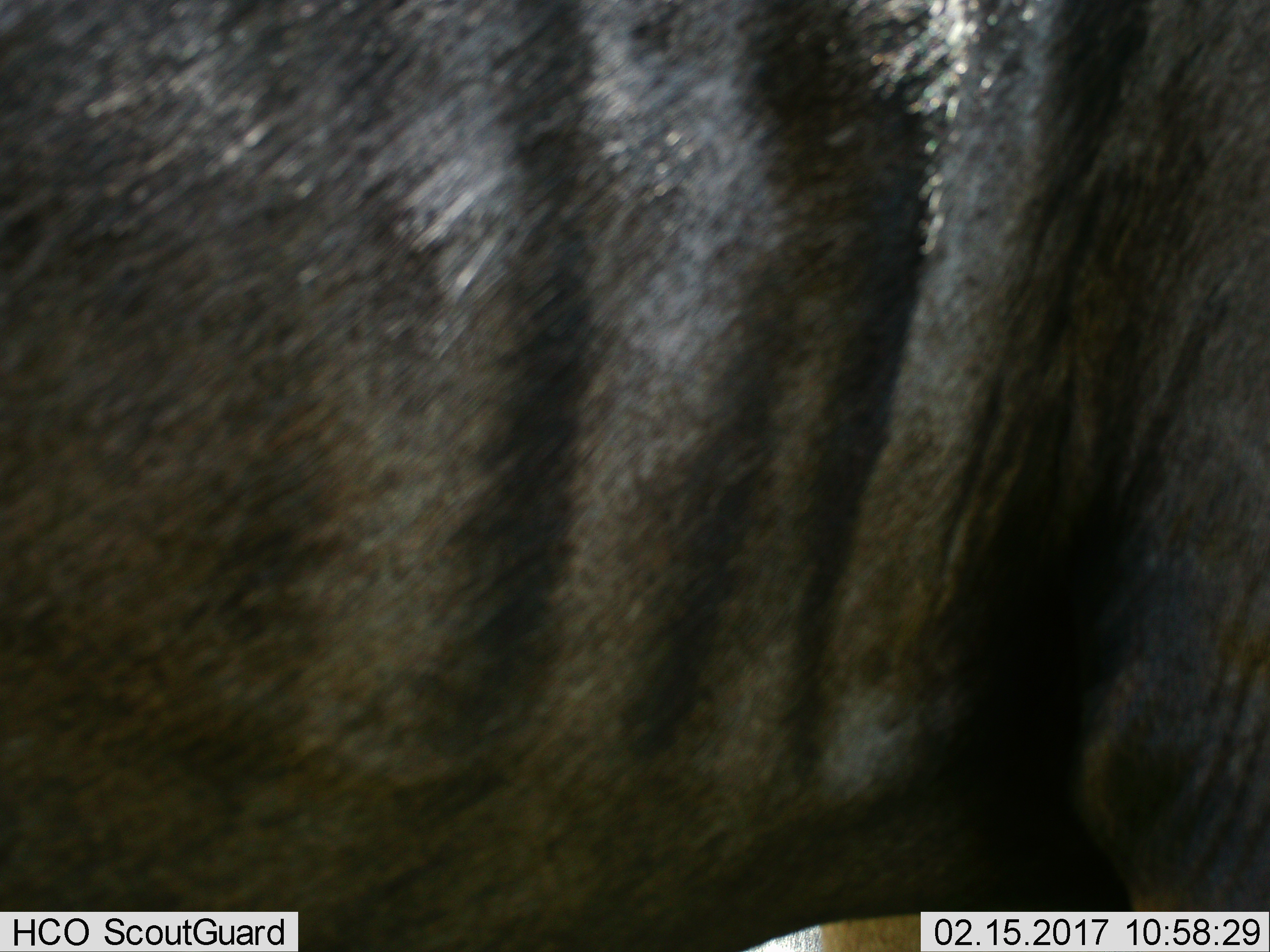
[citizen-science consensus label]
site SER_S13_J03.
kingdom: Animalia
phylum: Chordata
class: Mammalia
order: Artiodactyla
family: Bovidae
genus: Connochaetes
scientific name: Connochaetes taurinus taurinus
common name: blue wildebeest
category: wildebeestblue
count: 1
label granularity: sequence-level